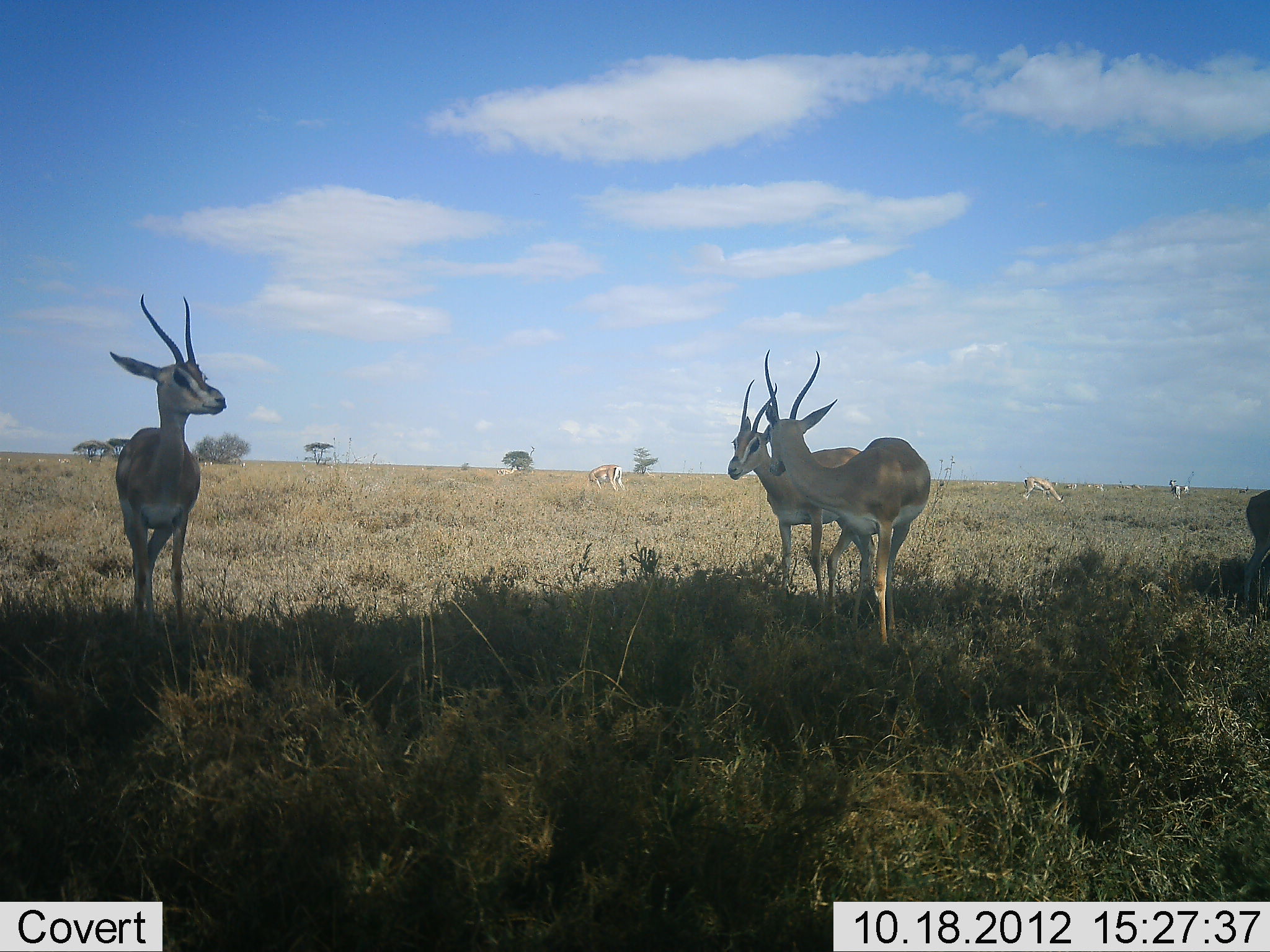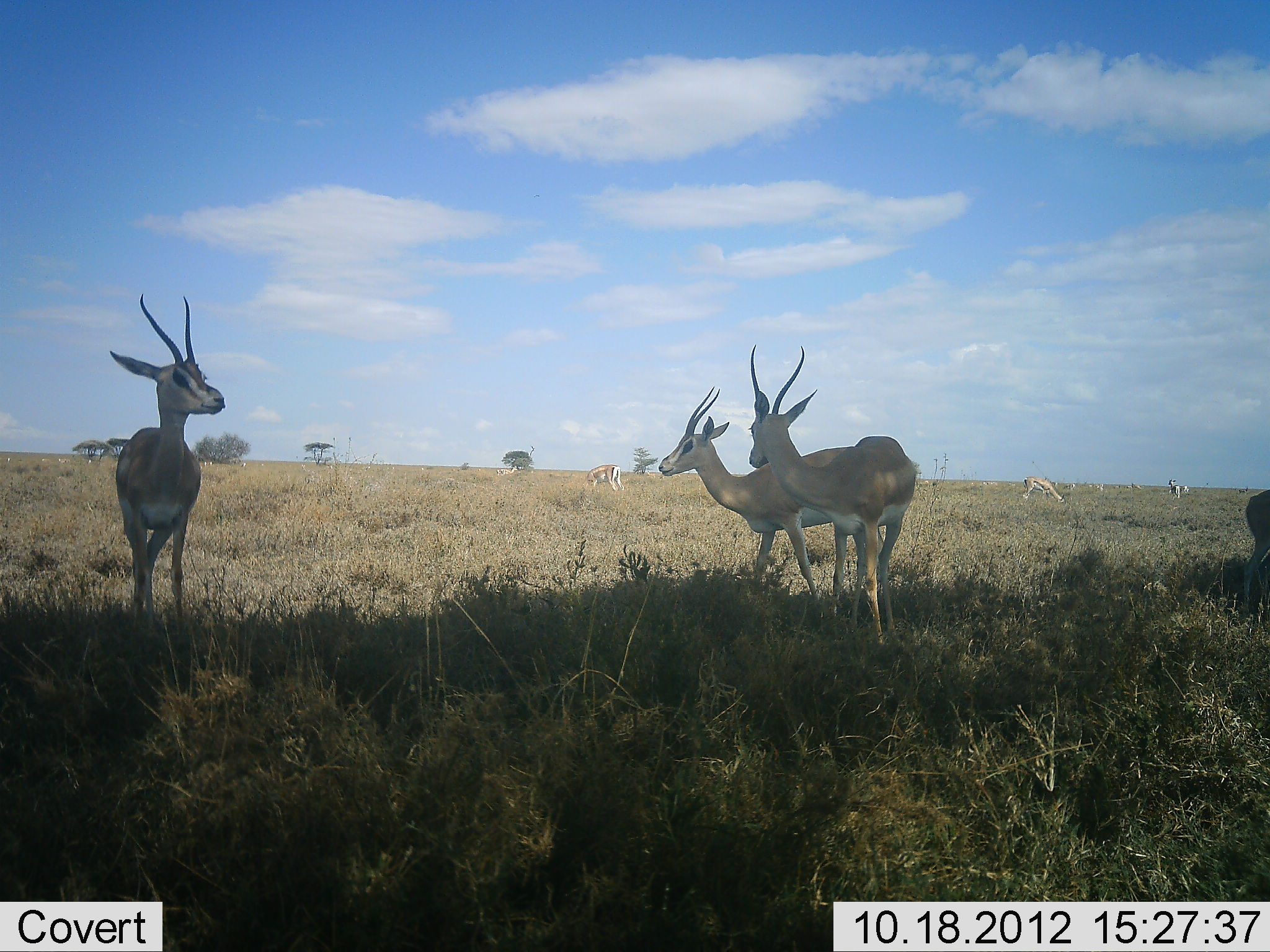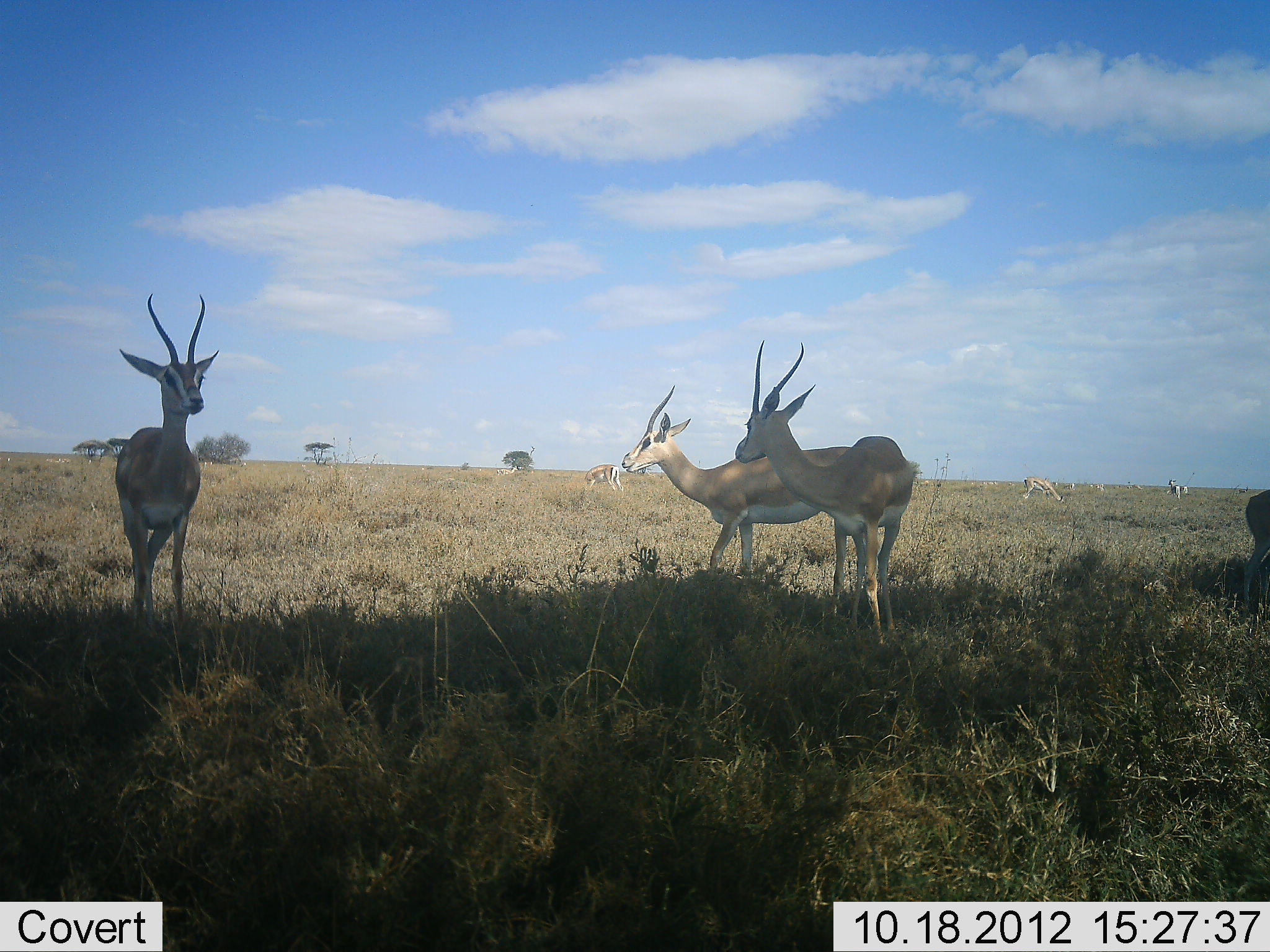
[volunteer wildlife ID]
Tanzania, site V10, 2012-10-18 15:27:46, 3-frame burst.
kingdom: Animalia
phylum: Chordata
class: Mammalia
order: Artiodactyla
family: Bovidae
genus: Nanger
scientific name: Nanger granti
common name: grant's gazelle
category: gazellegrants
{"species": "gazellegrants (grant's gazelle) (Nanger granti)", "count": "6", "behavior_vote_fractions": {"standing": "91%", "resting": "0%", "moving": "18%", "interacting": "18%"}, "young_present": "0%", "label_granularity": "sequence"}